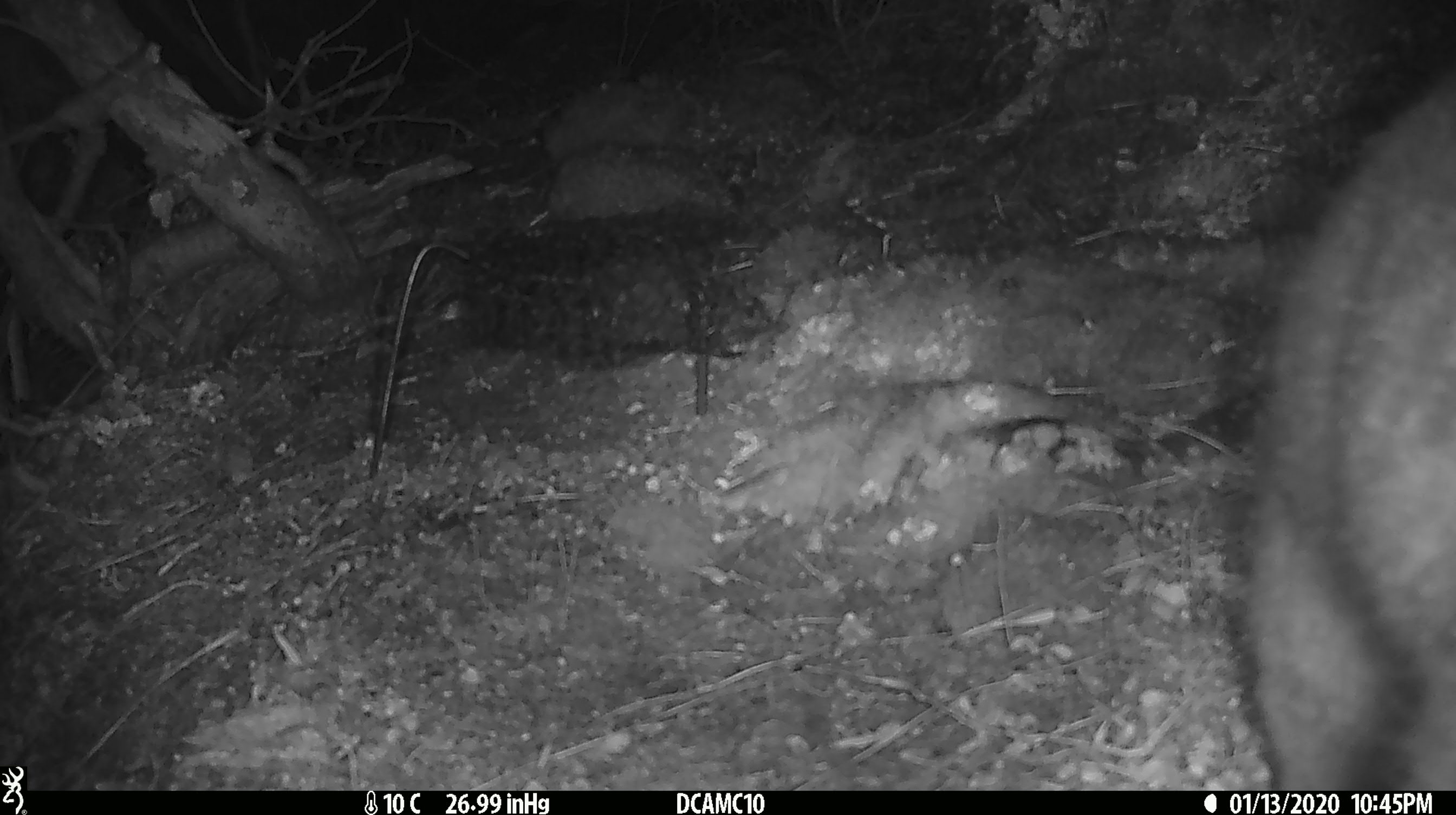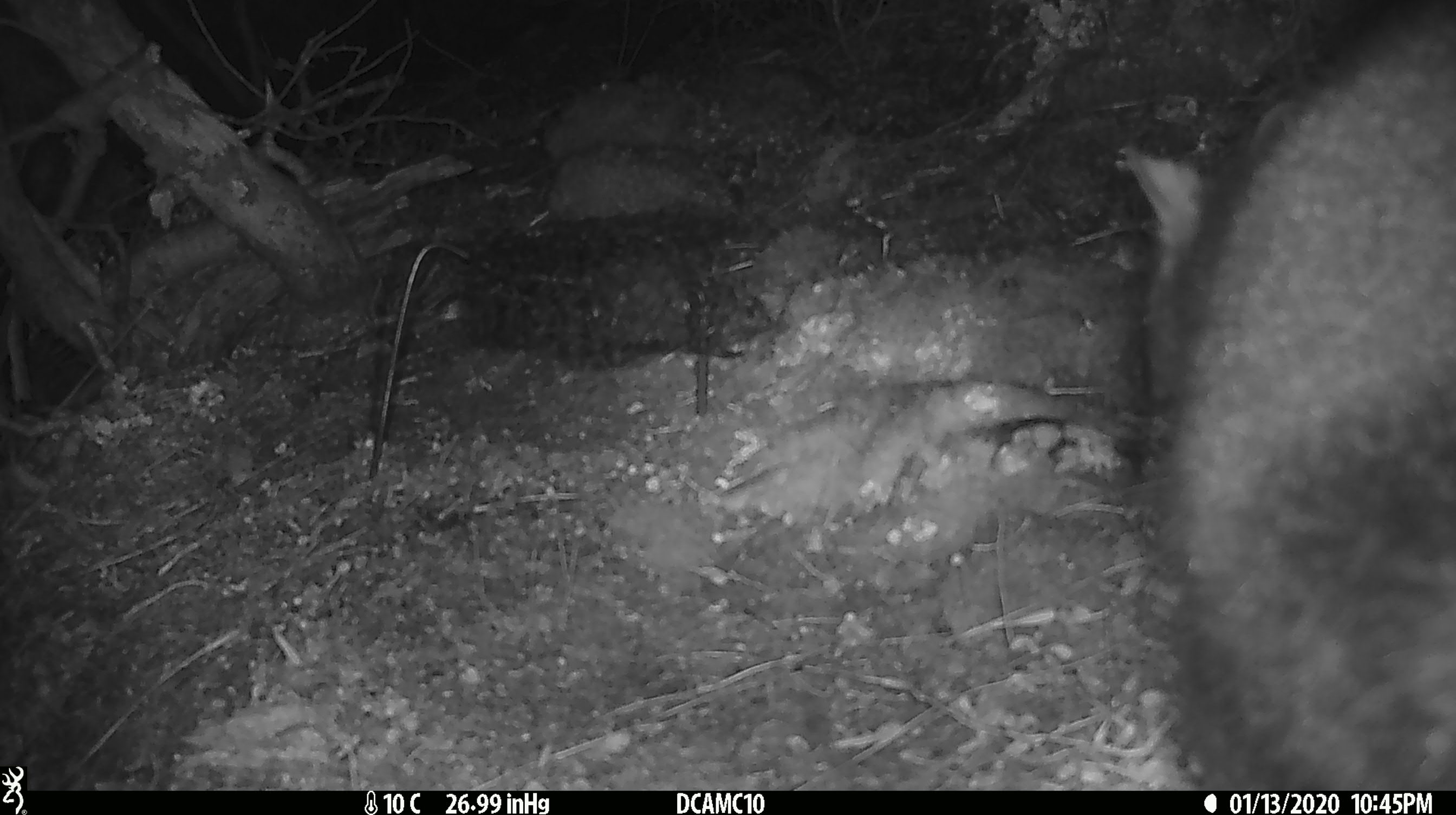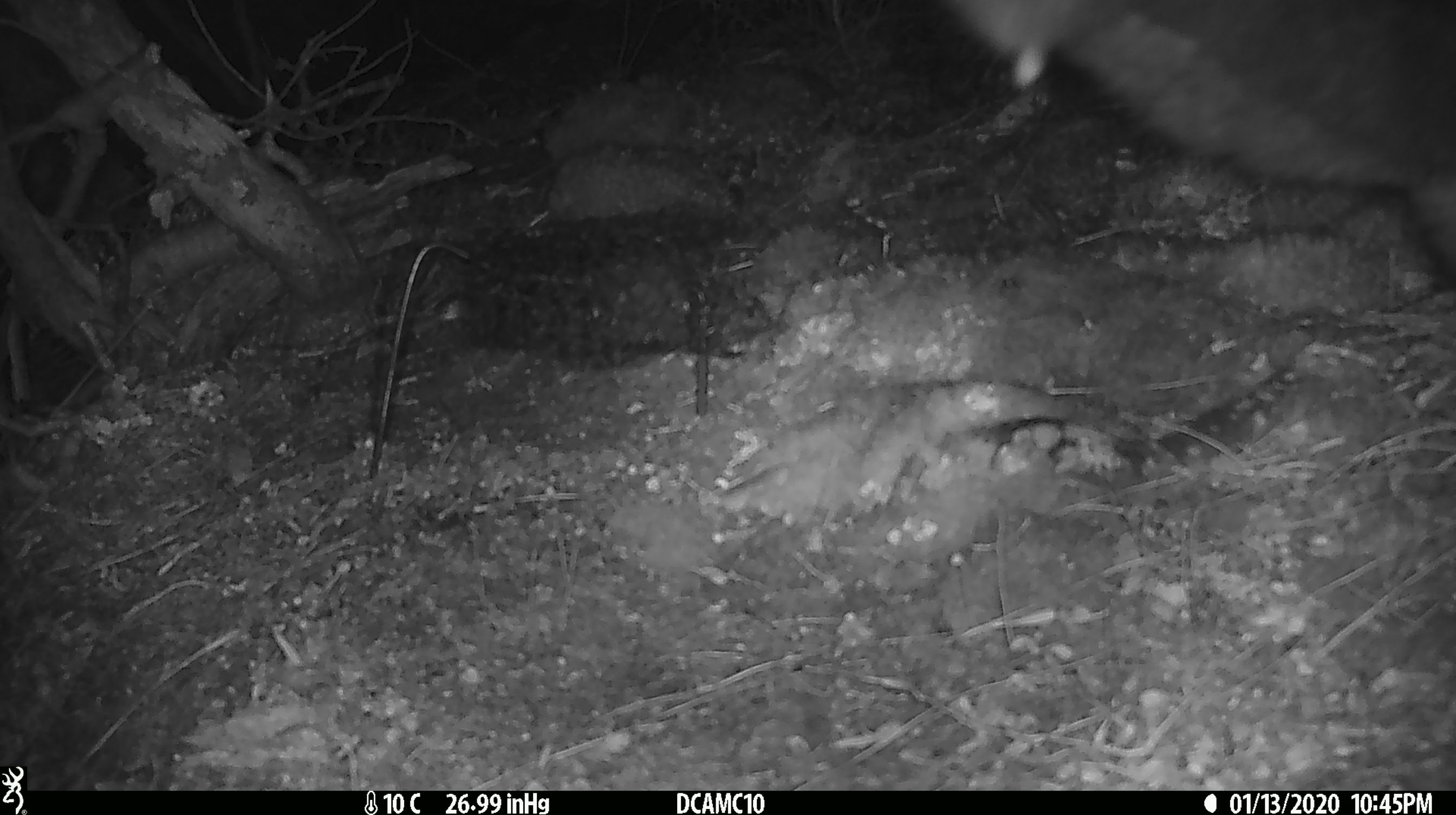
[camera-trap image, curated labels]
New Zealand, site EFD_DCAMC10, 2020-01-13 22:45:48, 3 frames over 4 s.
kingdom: Animalia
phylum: Chordata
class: Mammalia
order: Diprotodontia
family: Phalangeridae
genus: Trichosurus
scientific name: Trichosurus vulpecula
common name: common brushtail possum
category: possum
Possum (common brushtail possum) (Trichosurus vulpecula).